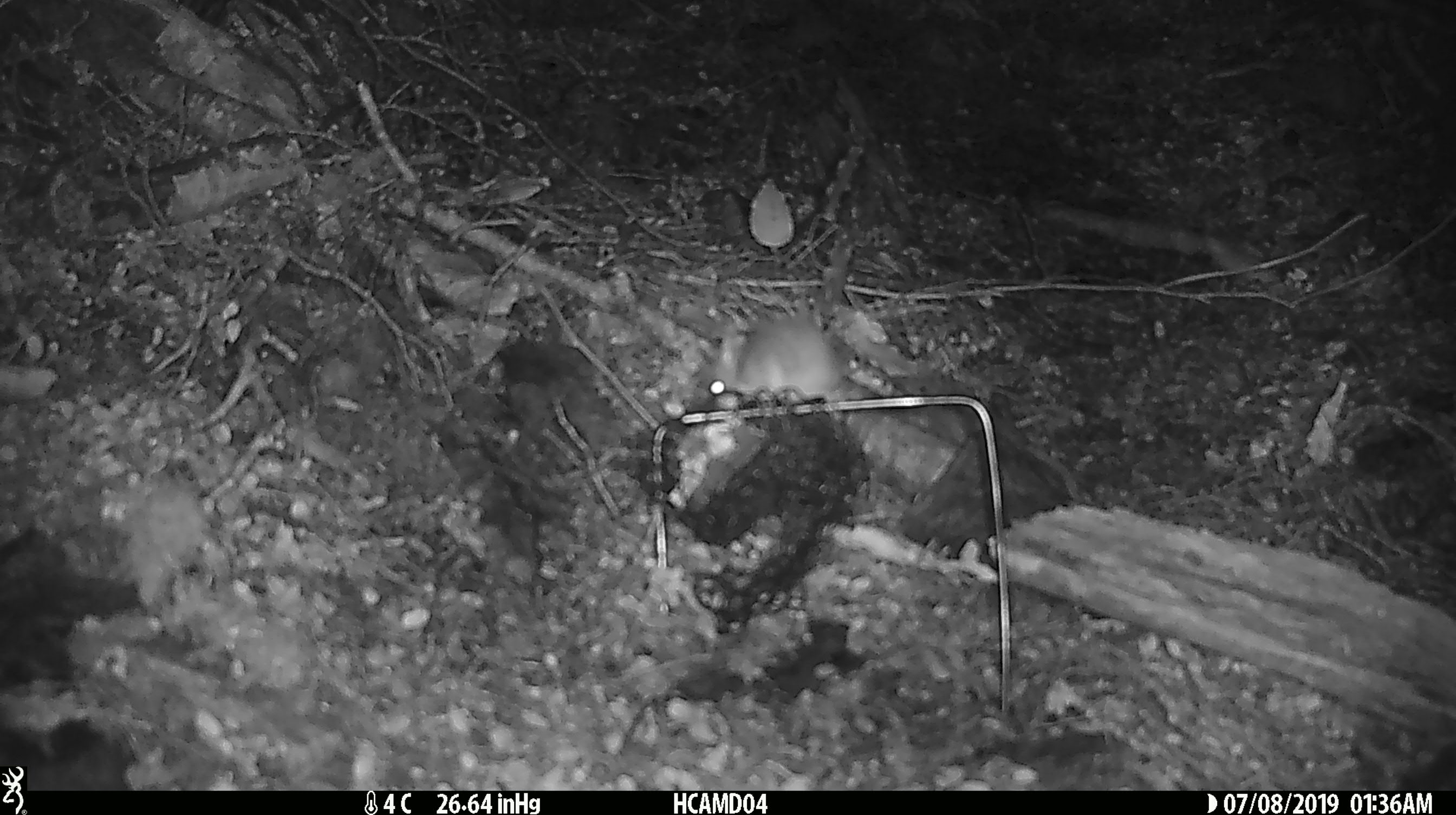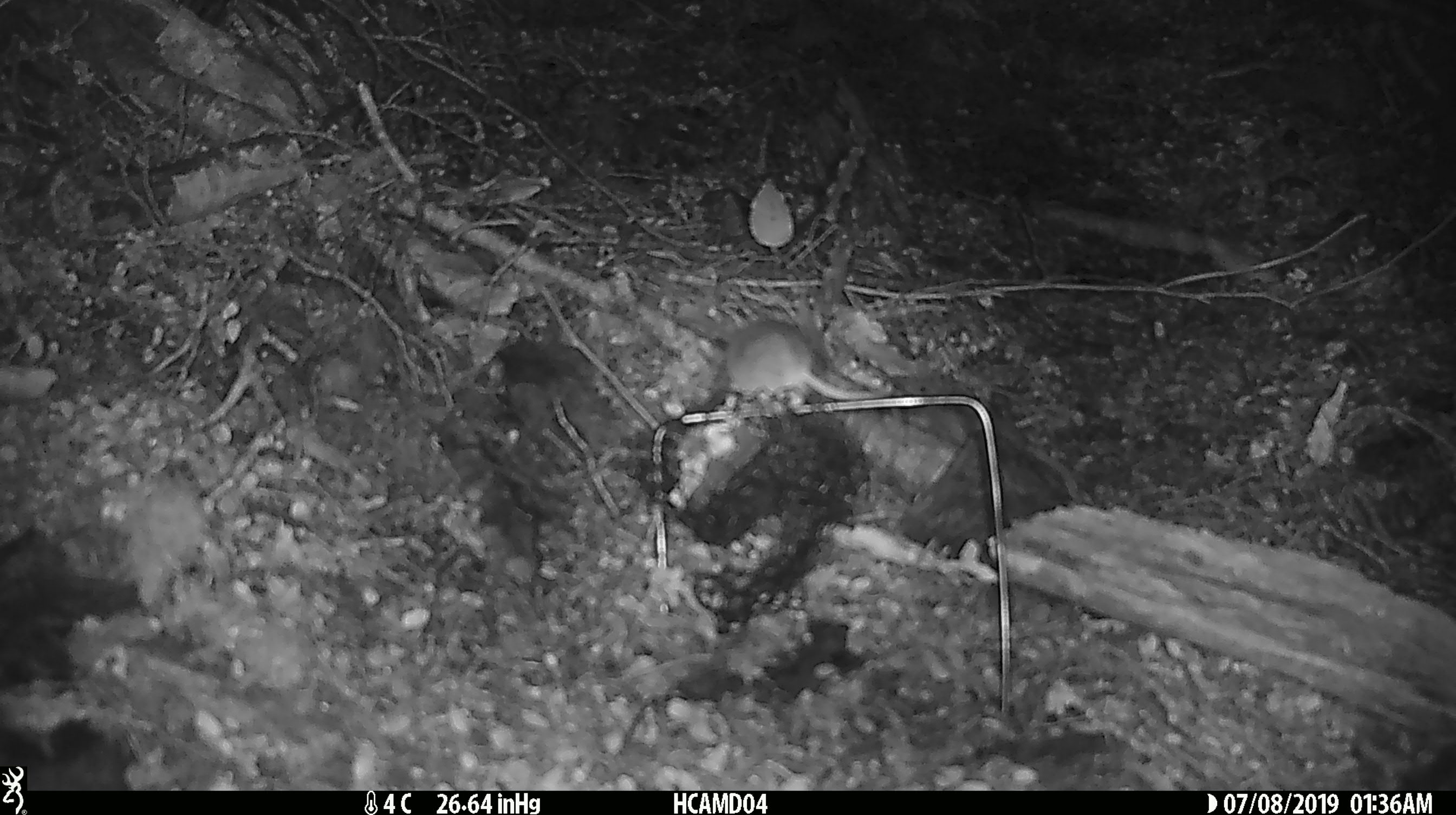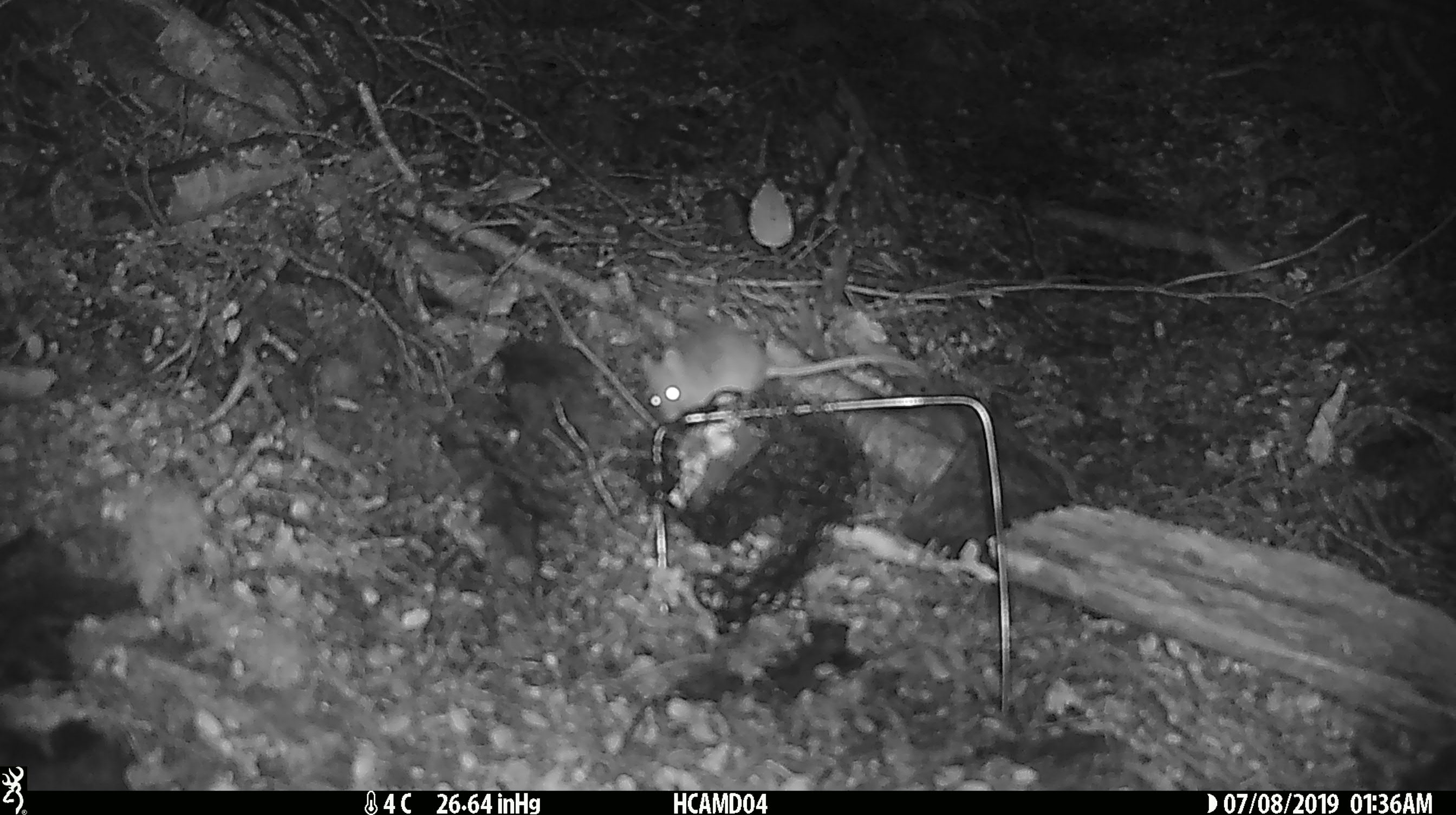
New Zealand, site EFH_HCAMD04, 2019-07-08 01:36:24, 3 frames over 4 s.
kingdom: Animalia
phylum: Chordata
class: Mammalia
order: Rodentia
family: Muridae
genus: Mus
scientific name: Mus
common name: mouse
Mouse (Mus).